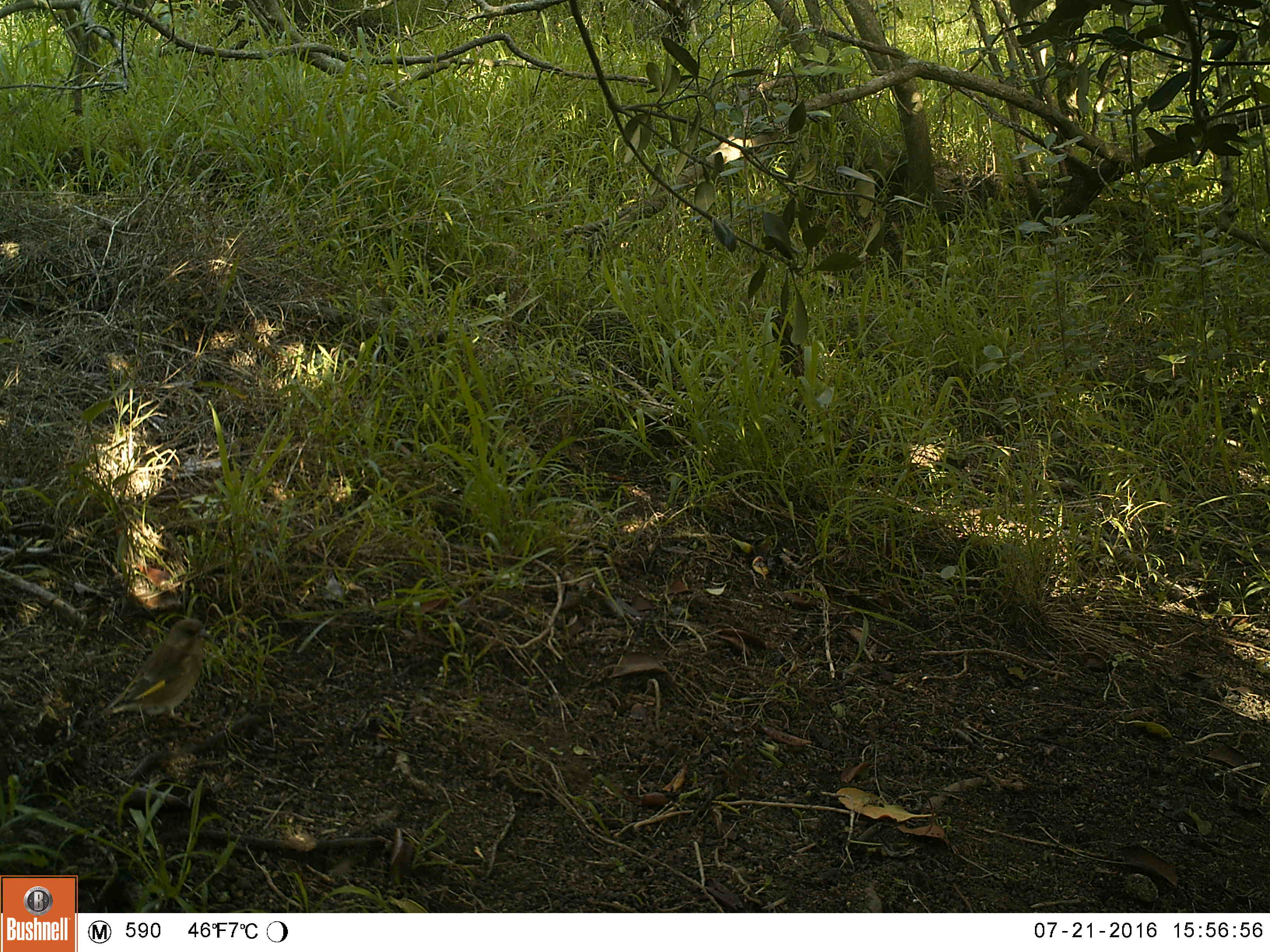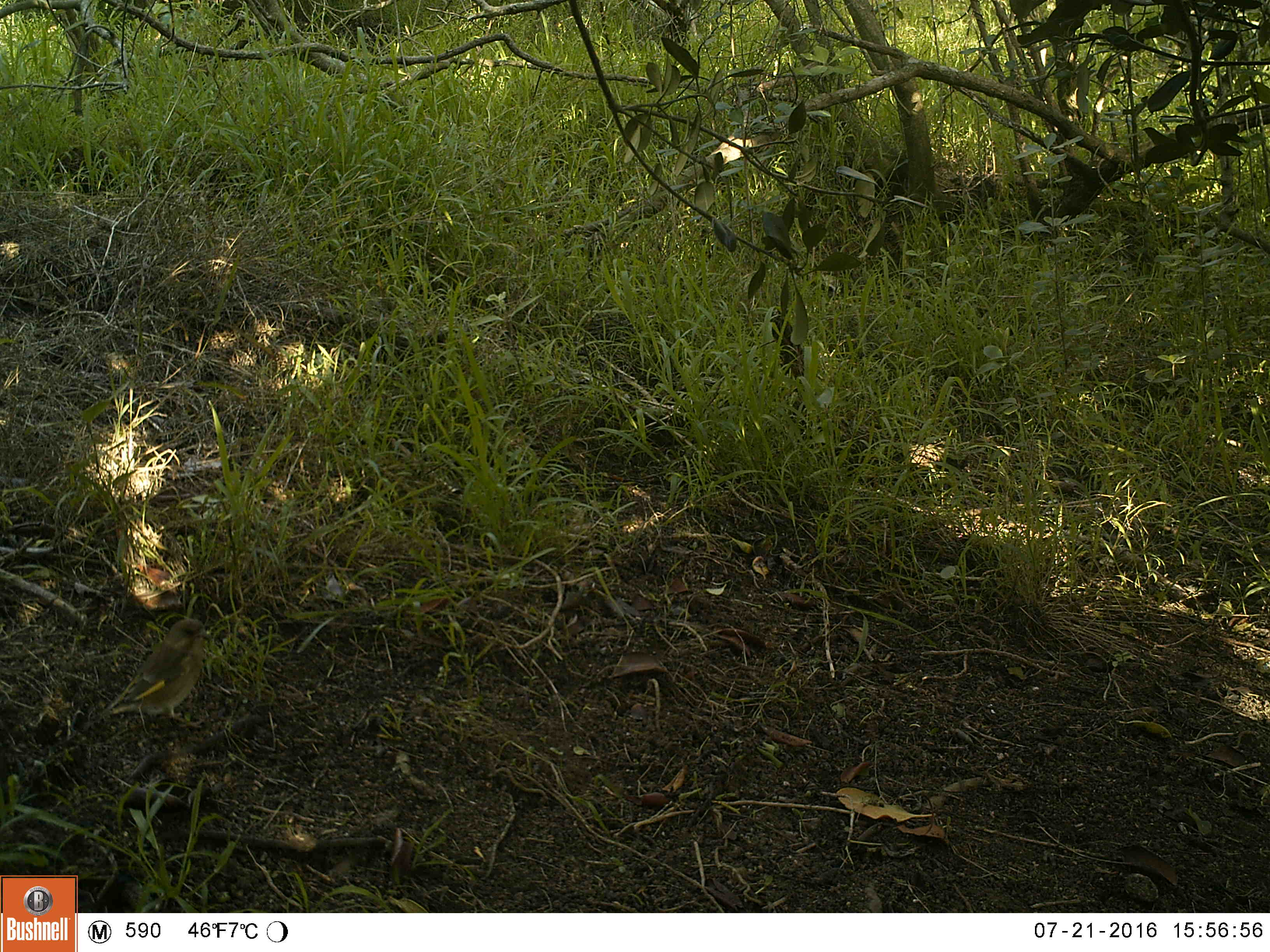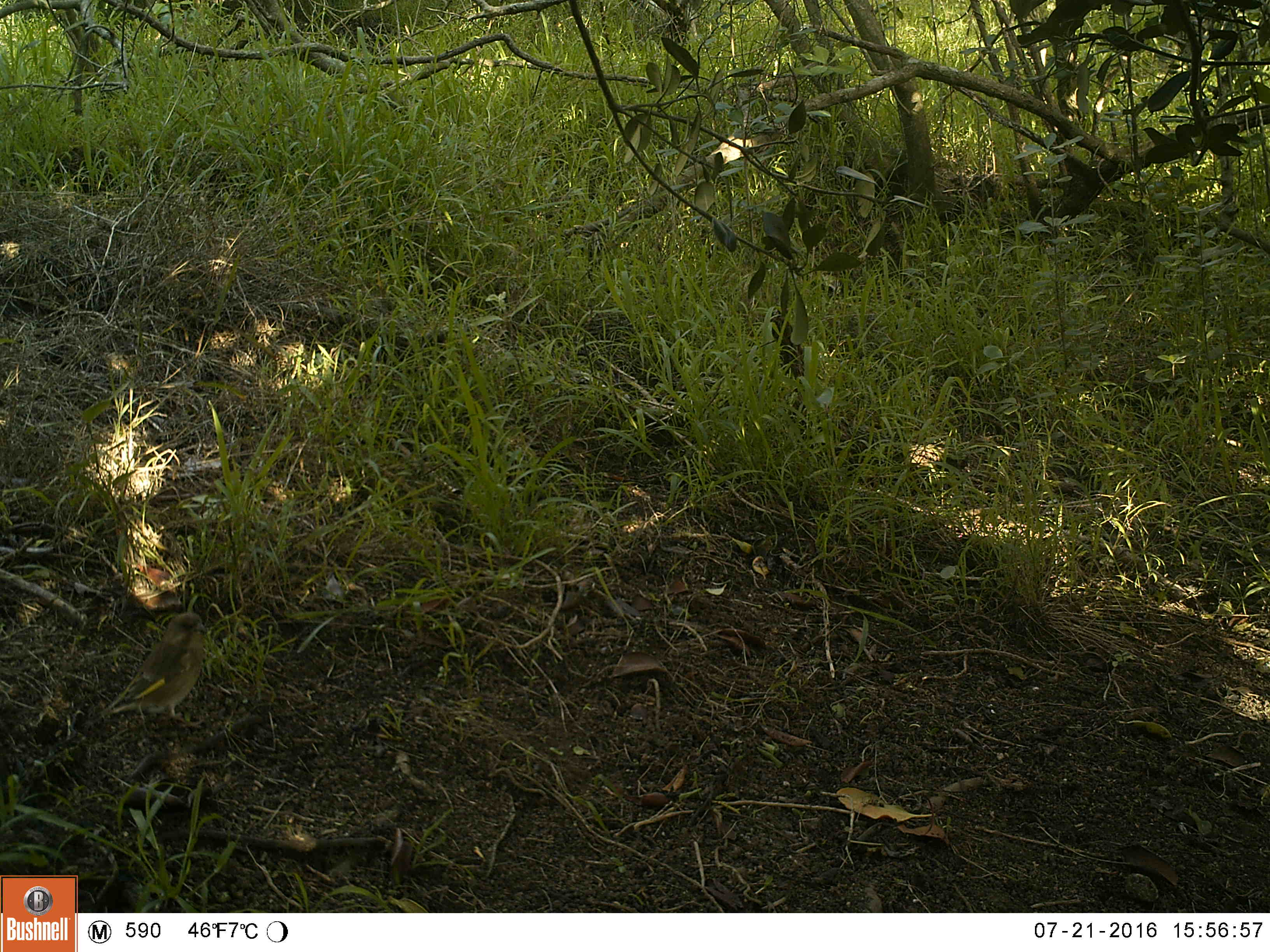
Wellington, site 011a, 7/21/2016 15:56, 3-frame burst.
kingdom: Animalia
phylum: Chordata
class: Aves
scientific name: Aves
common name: bird